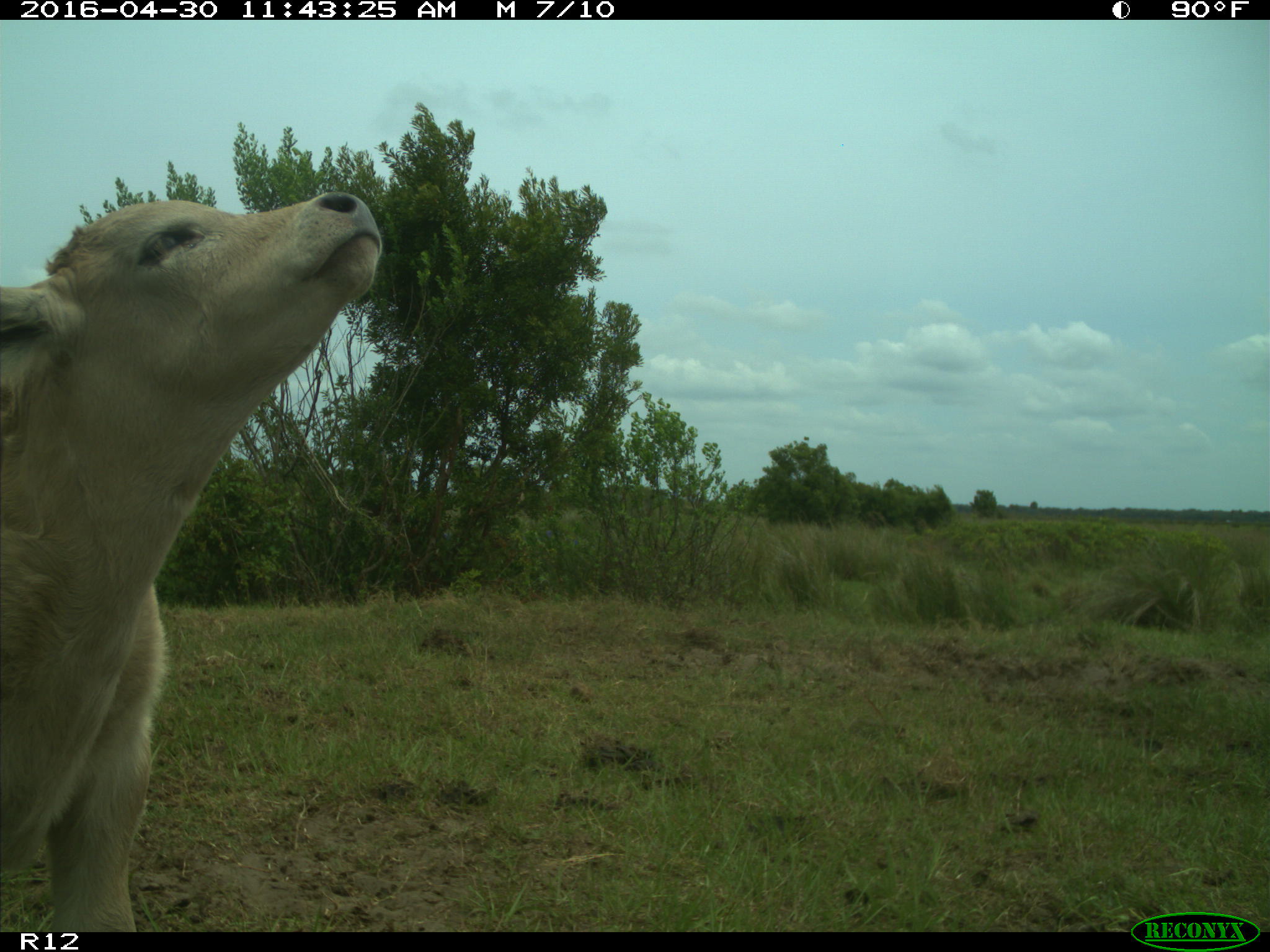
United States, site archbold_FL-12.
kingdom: Animalia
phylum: Chordata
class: Mammalia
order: Artiodactyla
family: Bovidae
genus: Bos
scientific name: Bos taurus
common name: domestic cow